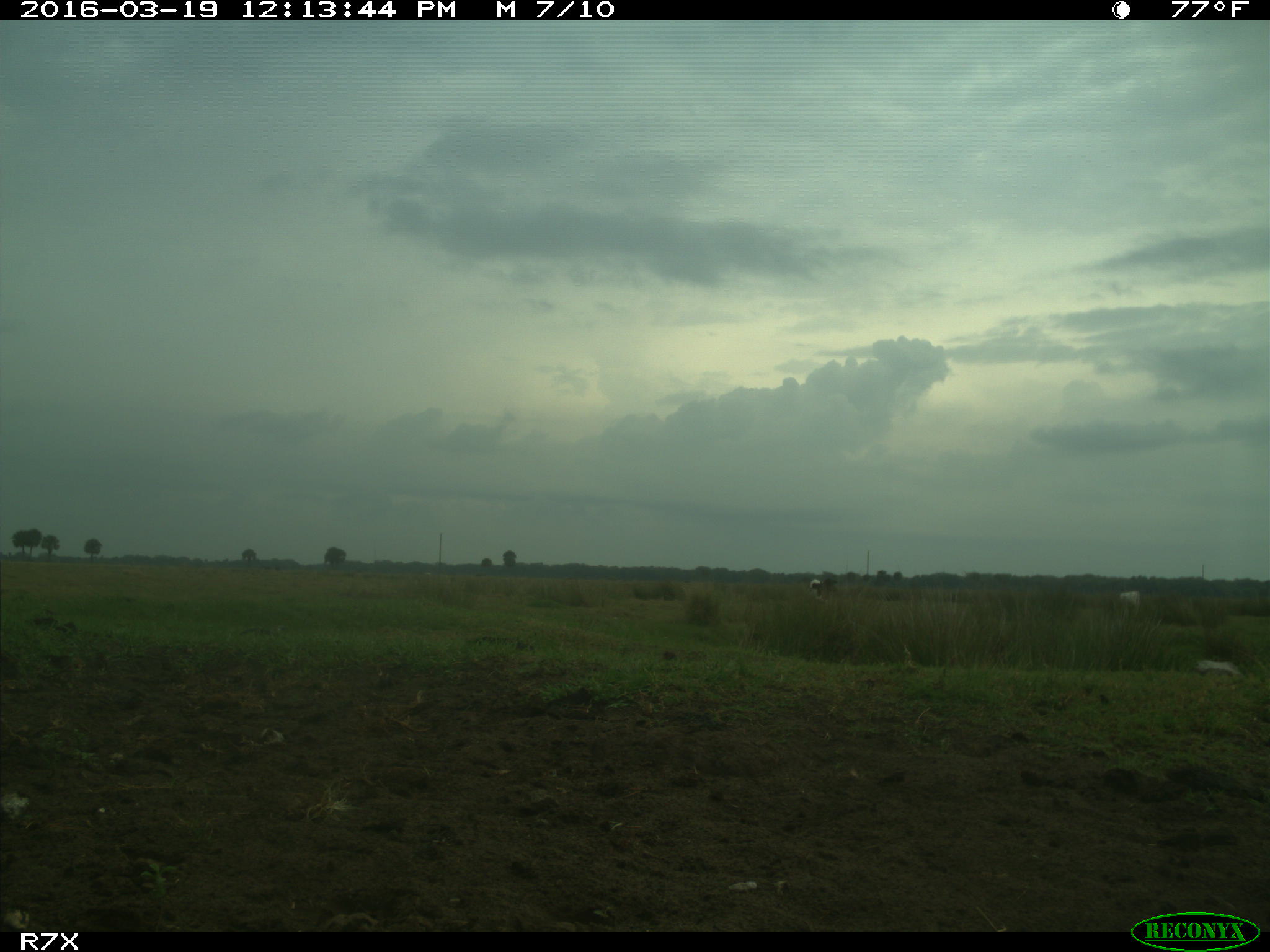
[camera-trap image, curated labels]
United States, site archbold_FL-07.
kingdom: Animalia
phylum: Chordata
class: Mammalia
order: Artiodactyla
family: Bovidae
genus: Bos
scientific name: Bos taurus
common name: domestic cow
Bos taurus (domestic cow).